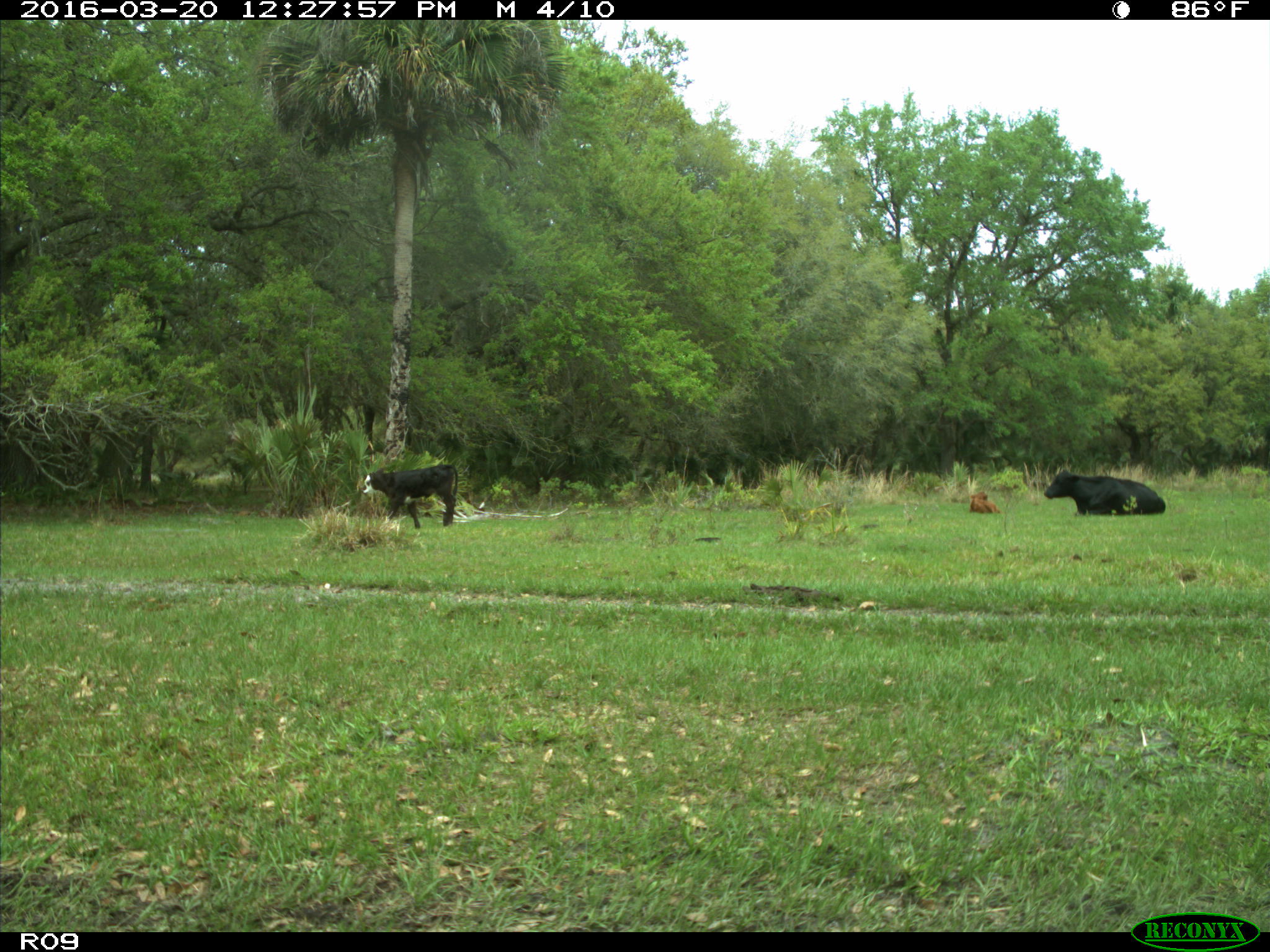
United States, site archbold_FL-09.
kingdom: Animalia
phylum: Chordata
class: Mammalia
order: Artiodactyla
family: Bovidae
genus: Bos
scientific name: Bos taurus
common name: domestic cow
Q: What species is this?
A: Bos taurus (domestic cow).